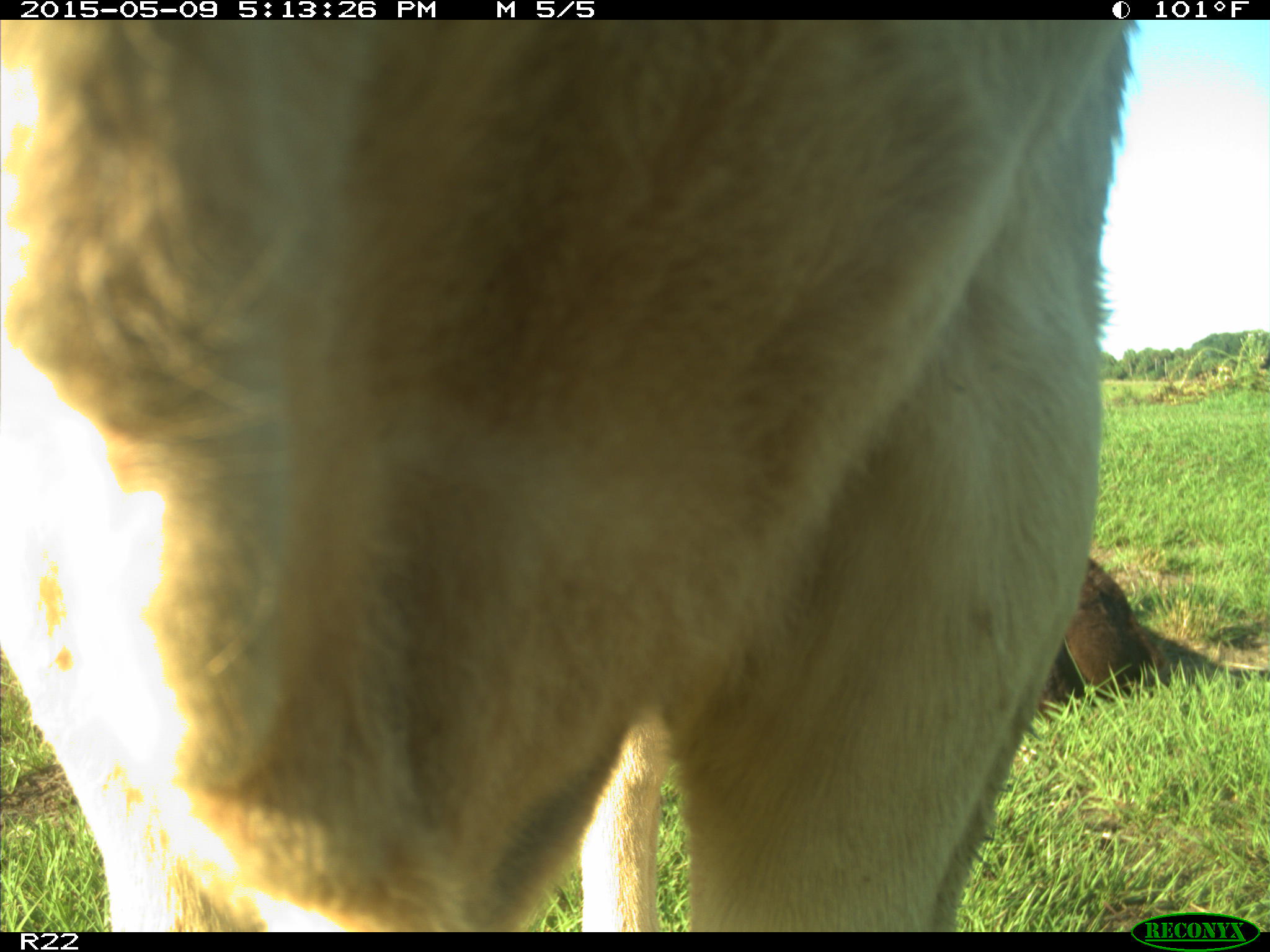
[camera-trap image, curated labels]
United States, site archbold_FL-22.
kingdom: Animalia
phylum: Chordata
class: Mammalia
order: Artiodactyla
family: Bovidae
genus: Bos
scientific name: Bos taurus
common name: domestic cow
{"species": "Bos taurus (domestic cow)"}